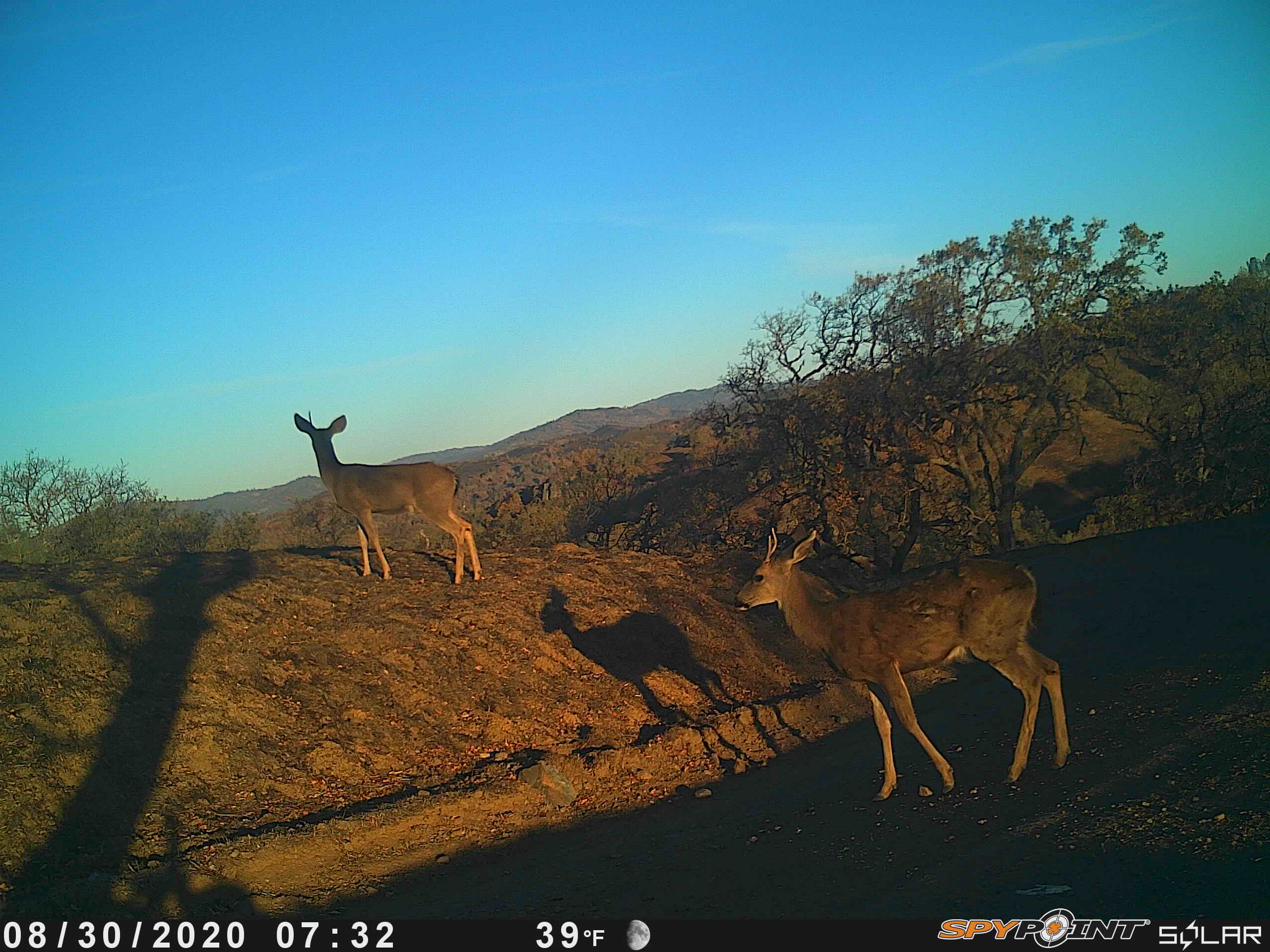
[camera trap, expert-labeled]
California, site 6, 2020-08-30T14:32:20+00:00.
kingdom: Animalia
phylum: Chordata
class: Mammalia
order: Artiodactyla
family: Cervidae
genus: Odocoileus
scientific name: Odocoileus hemionus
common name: mule deer